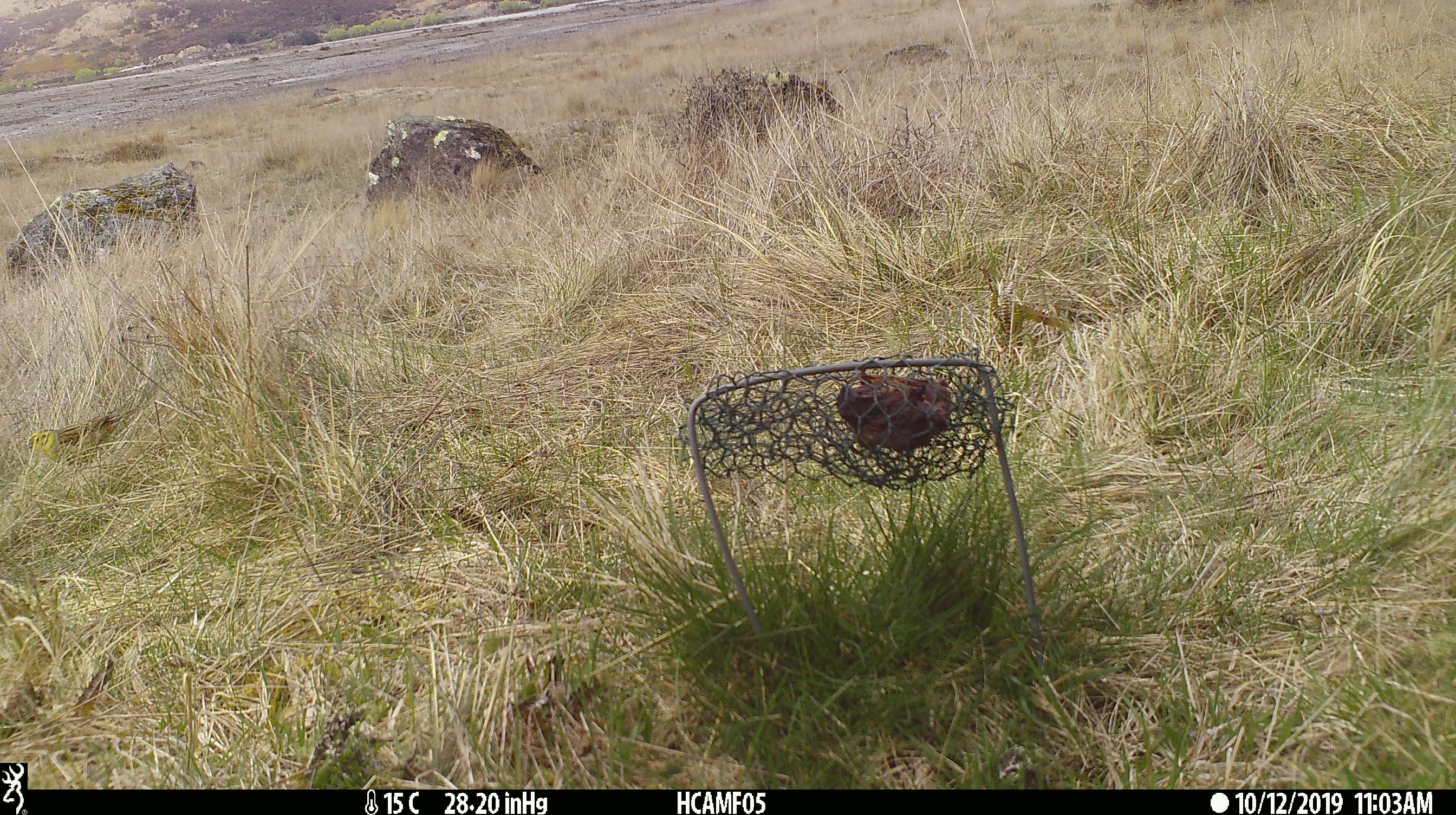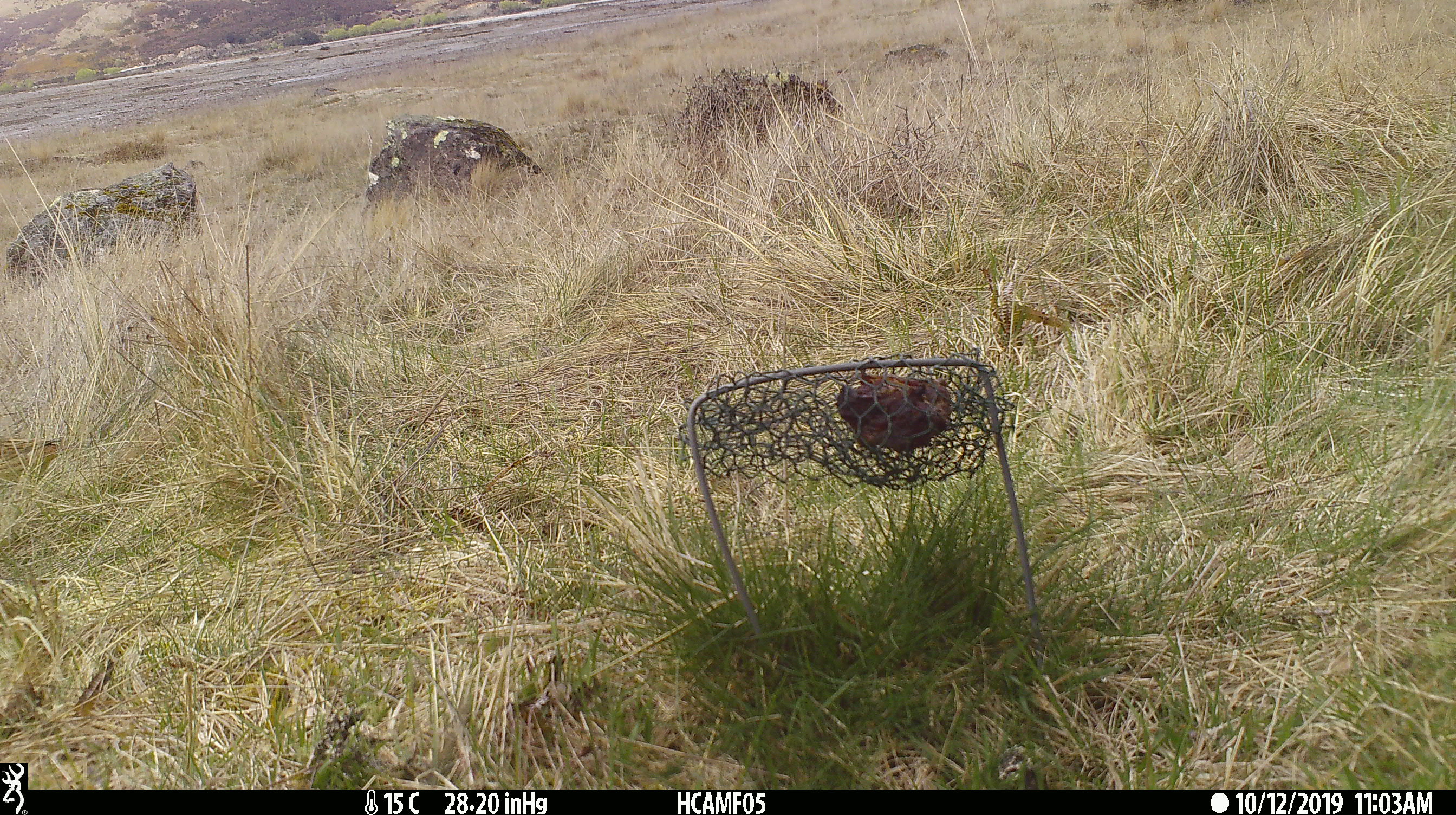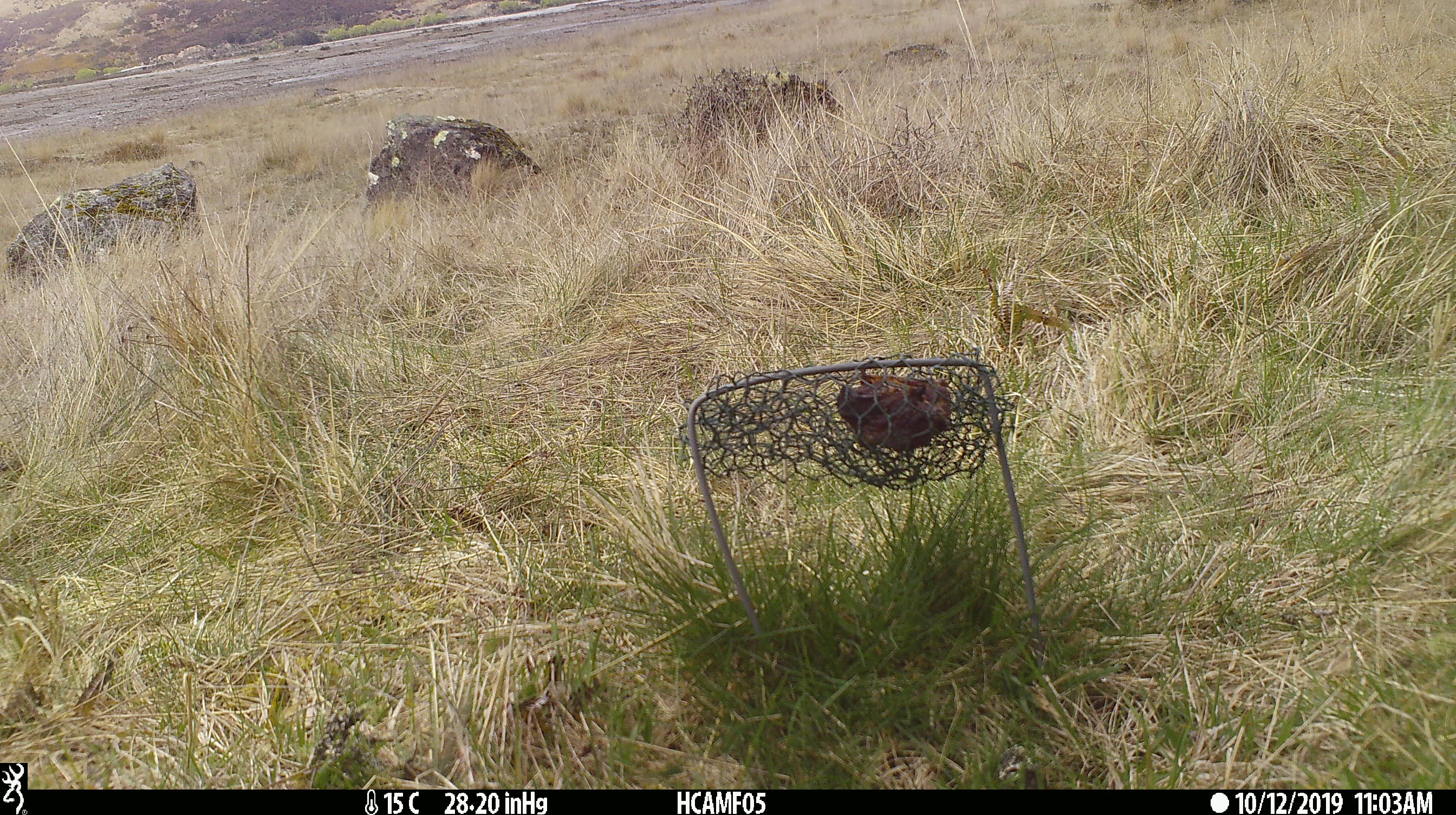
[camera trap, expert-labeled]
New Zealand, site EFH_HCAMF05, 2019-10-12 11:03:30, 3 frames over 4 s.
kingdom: Animalia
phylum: Chordata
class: Aves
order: Passeriformes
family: Emberizidae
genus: Emberiza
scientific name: Emberiza citrinella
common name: yellowhammer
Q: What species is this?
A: Yellowhammer (Emberiza citrinella).